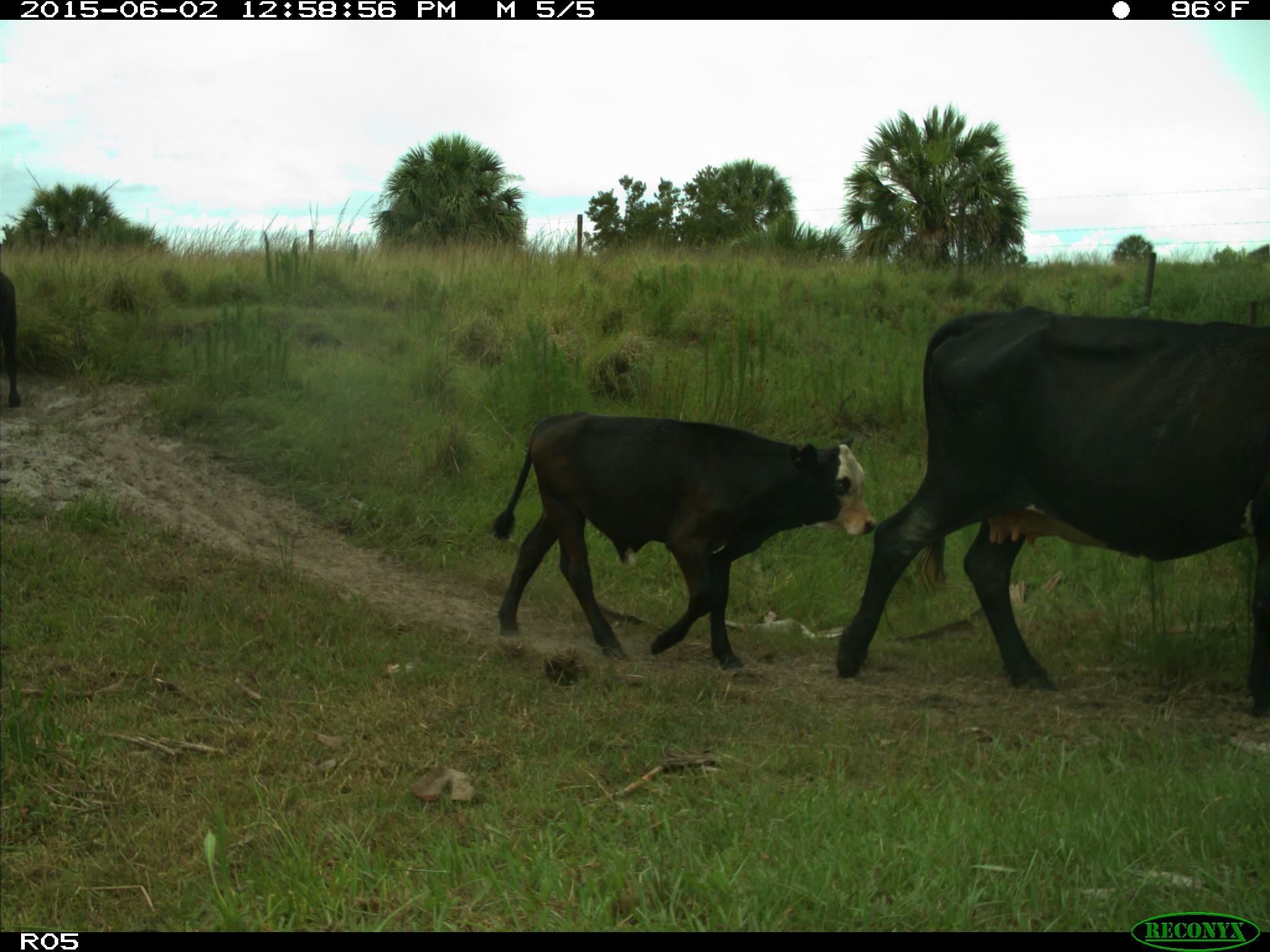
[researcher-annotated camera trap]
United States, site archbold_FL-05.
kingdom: Animalia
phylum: Chordata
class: Mammalia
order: Artiodactyla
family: Bovidae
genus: Bos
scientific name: Bos taurus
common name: domestic cow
Bos taurus (domestic cow).